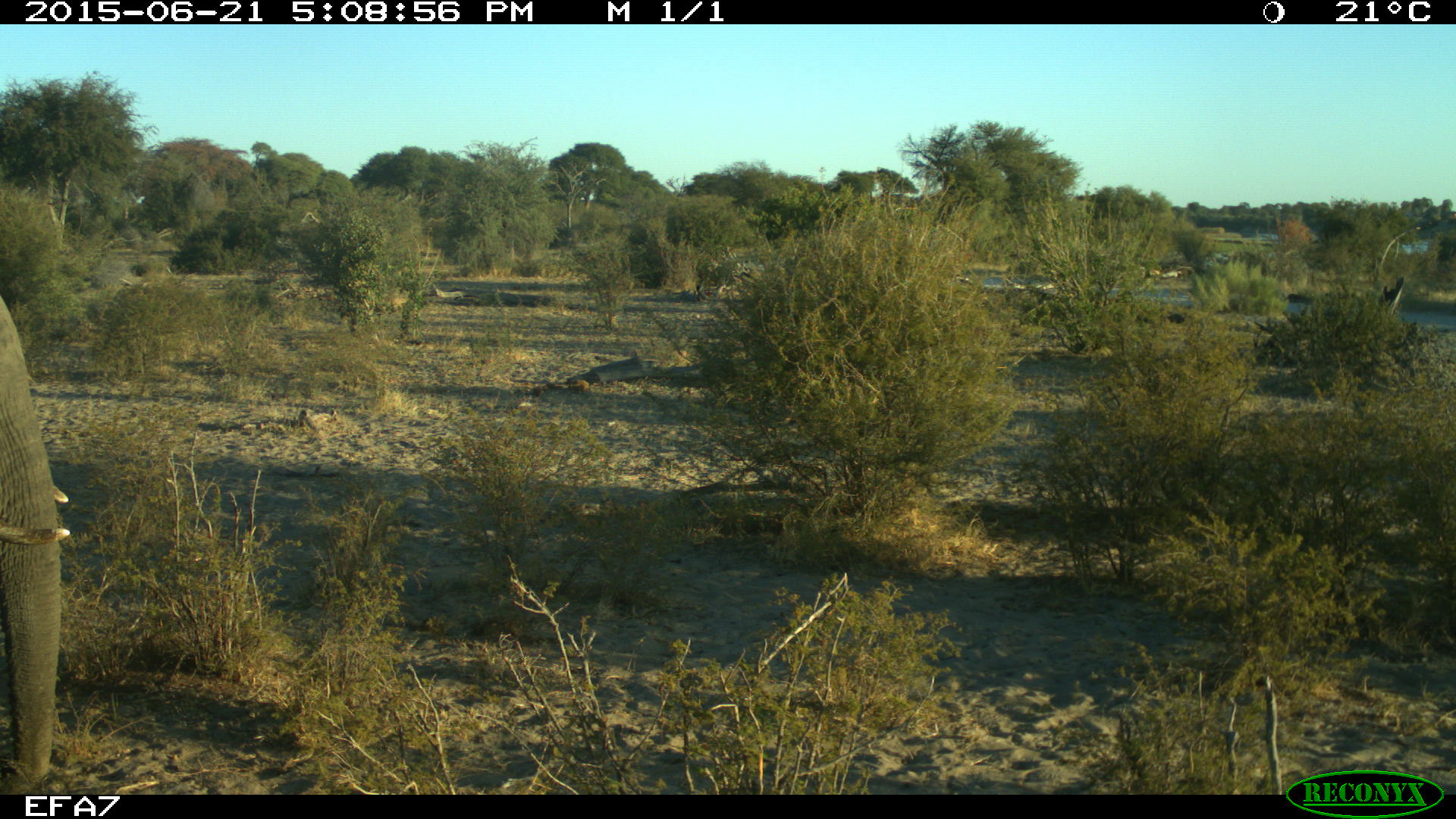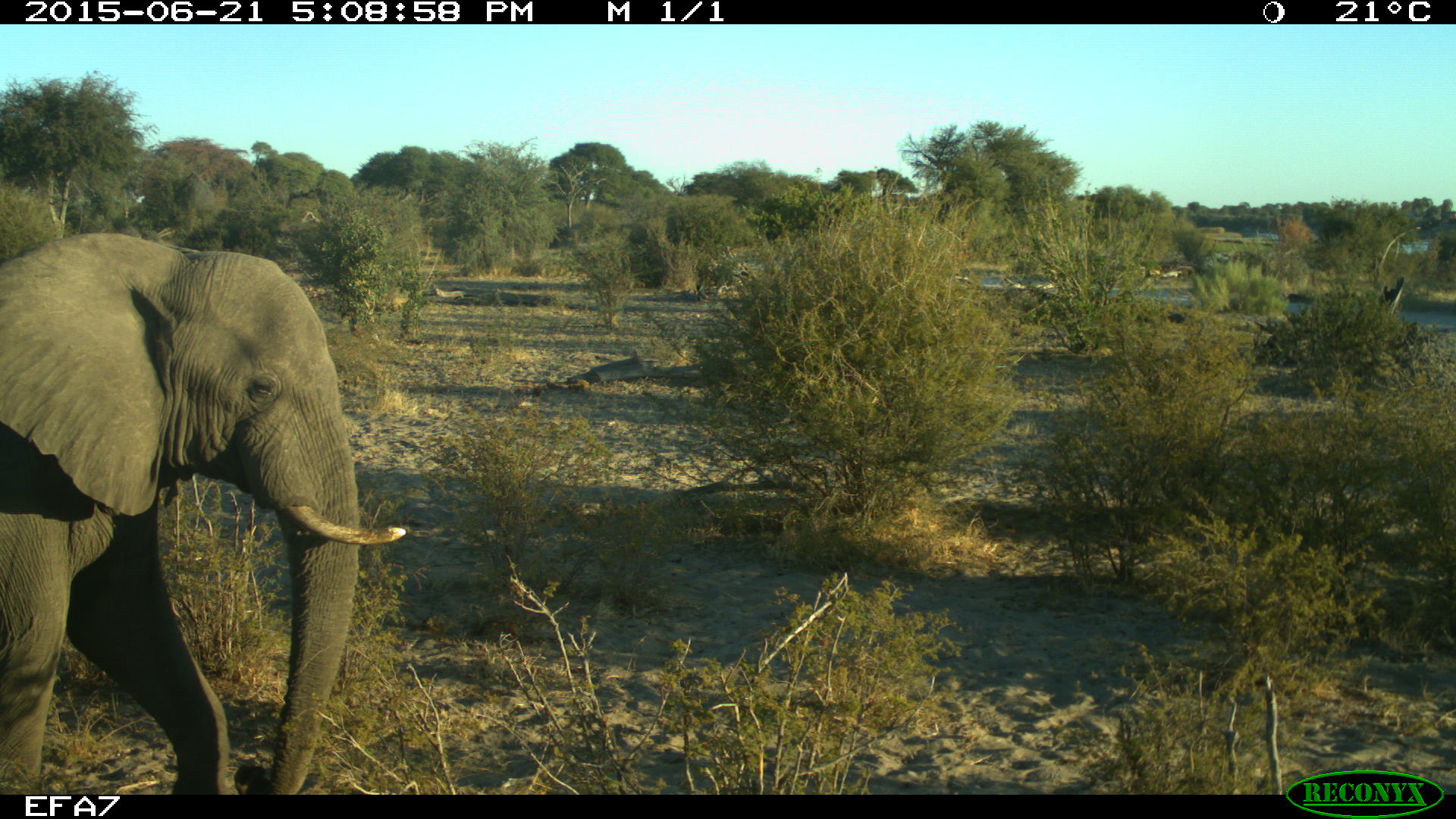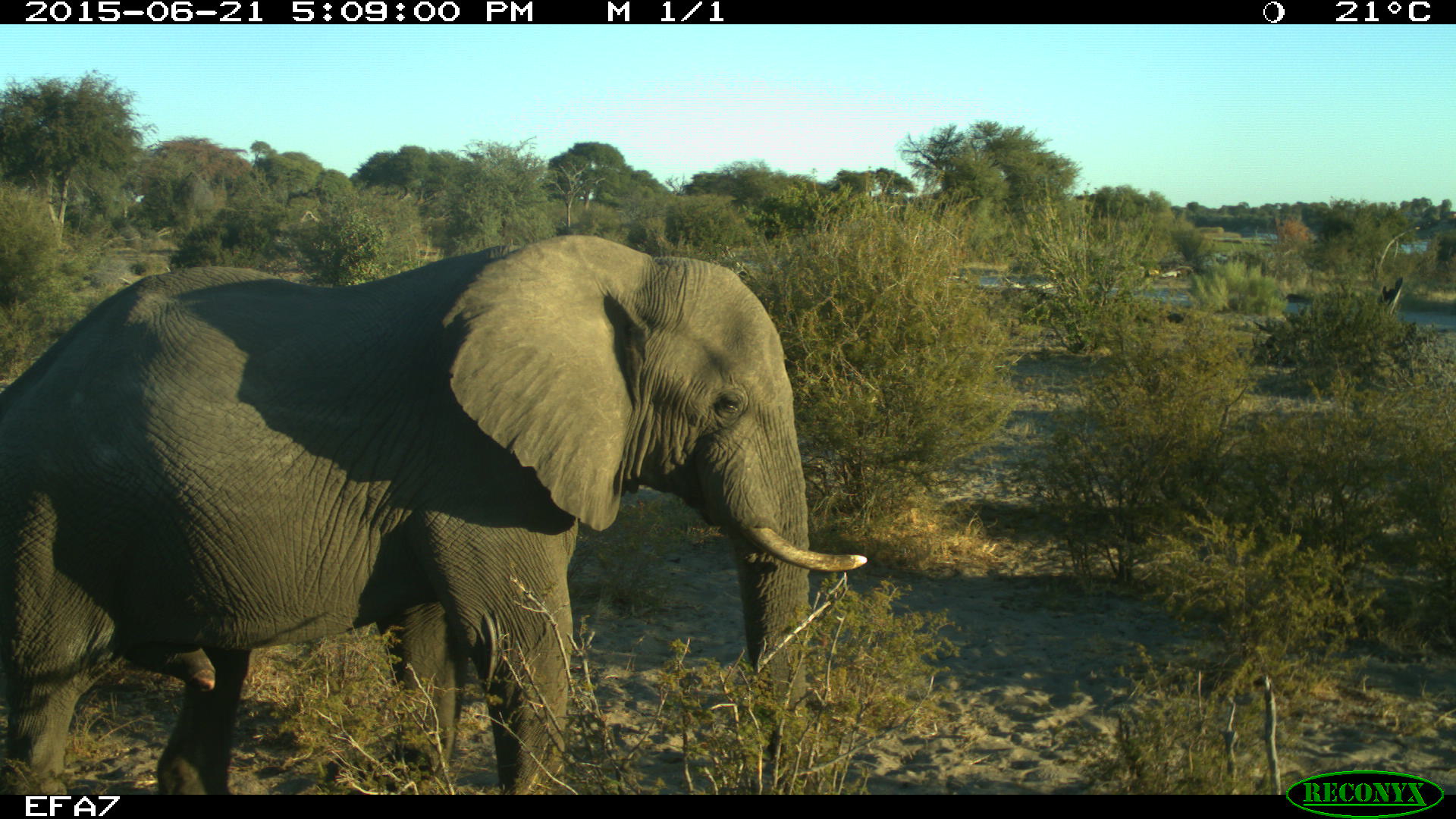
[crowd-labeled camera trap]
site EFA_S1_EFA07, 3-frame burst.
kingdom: Animalia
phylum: Chordata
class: Mammalia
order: Proboscidea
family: Elephantidae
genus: Loxodonta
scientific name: Loxodonta africana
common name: african bush elephant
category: elephant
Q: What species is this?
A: Elephant (african bush elephant) (Loxodonta africana).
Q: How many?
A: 1.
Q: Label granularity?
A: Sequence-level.